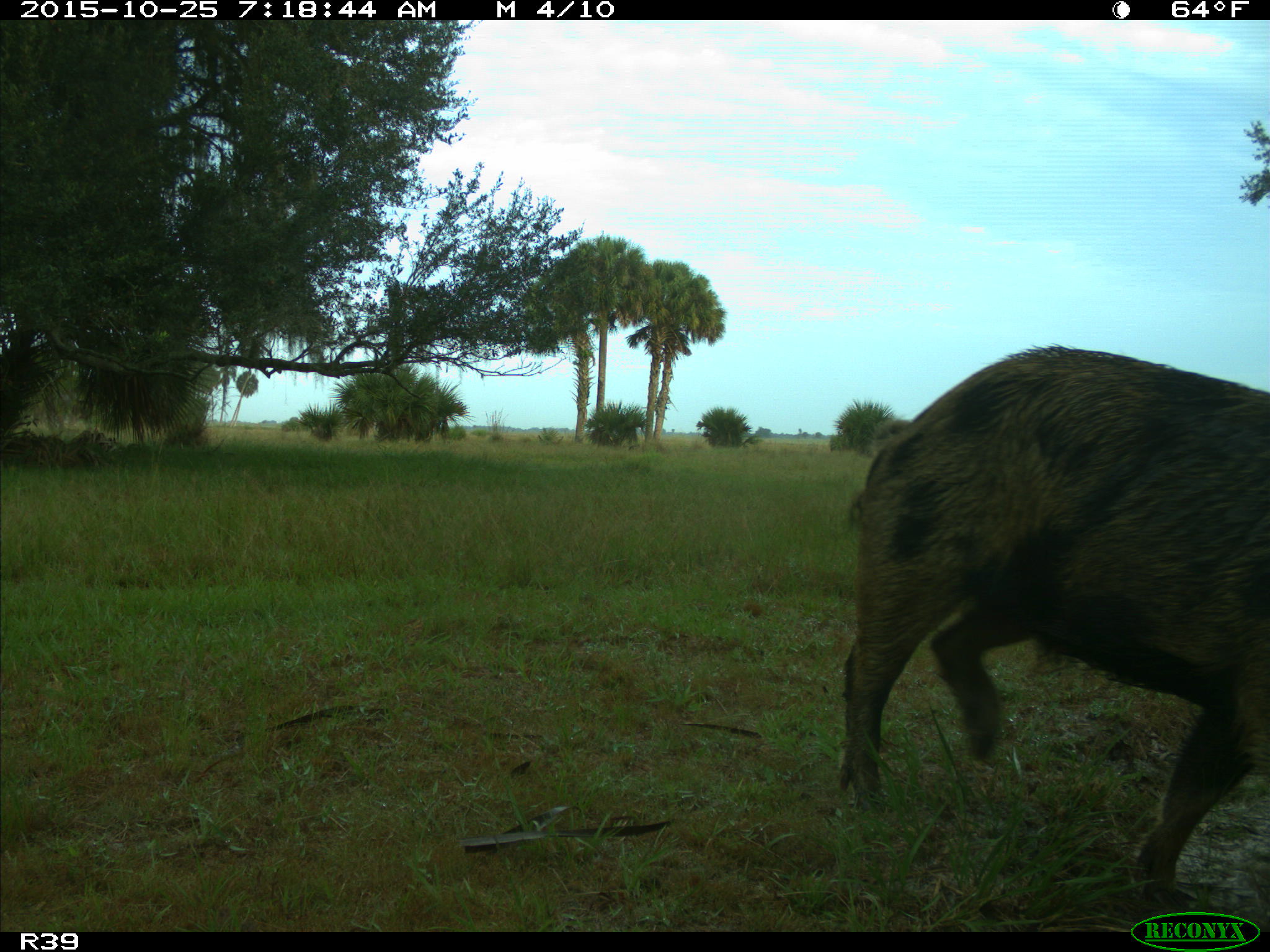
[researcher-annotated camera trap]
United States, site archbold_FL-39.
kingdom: Animalia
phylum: Chordata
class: Mammalia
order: Artiodactyla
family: Suidae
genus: Sus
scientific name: Sus scrofa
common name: wild boar